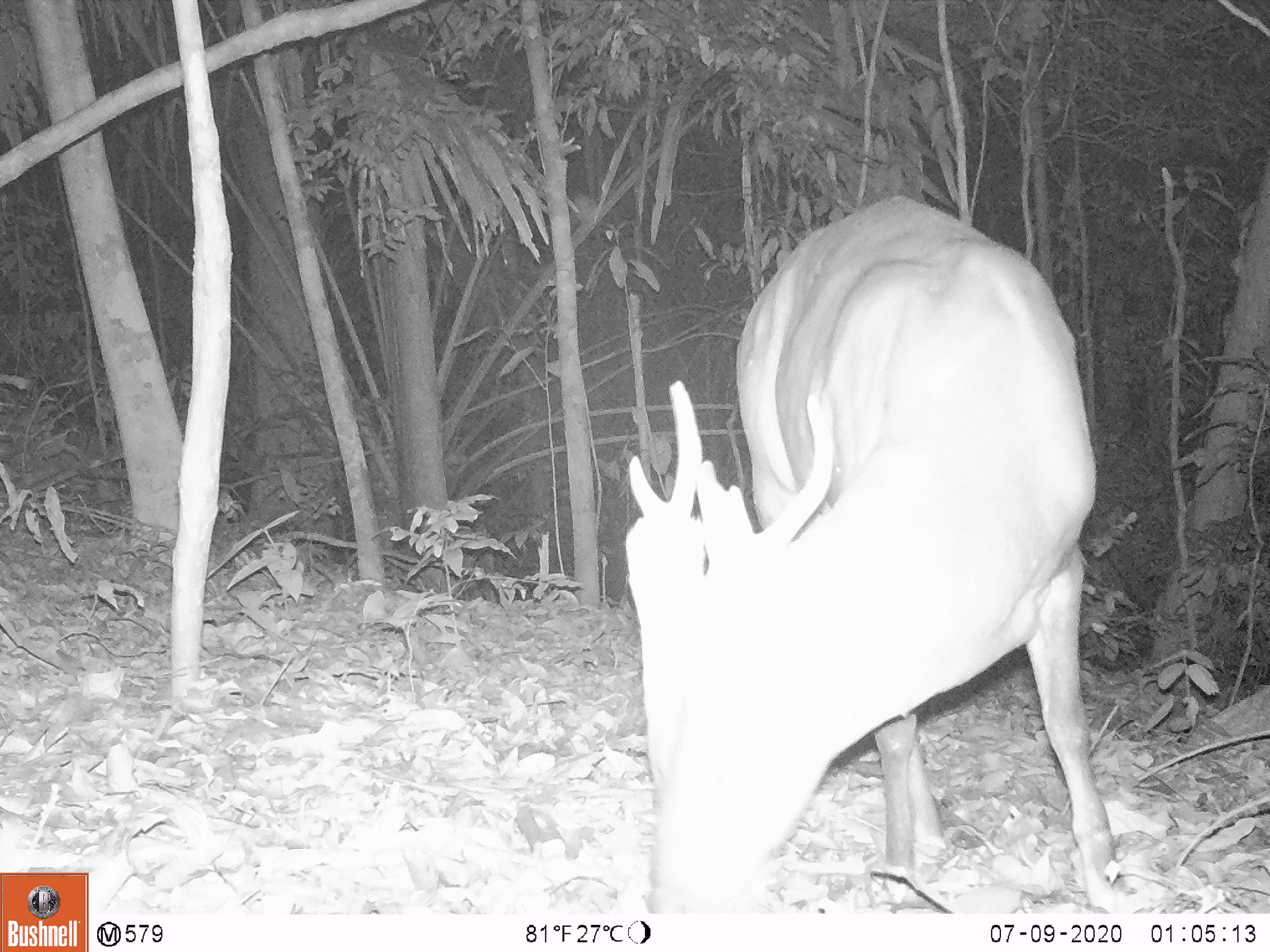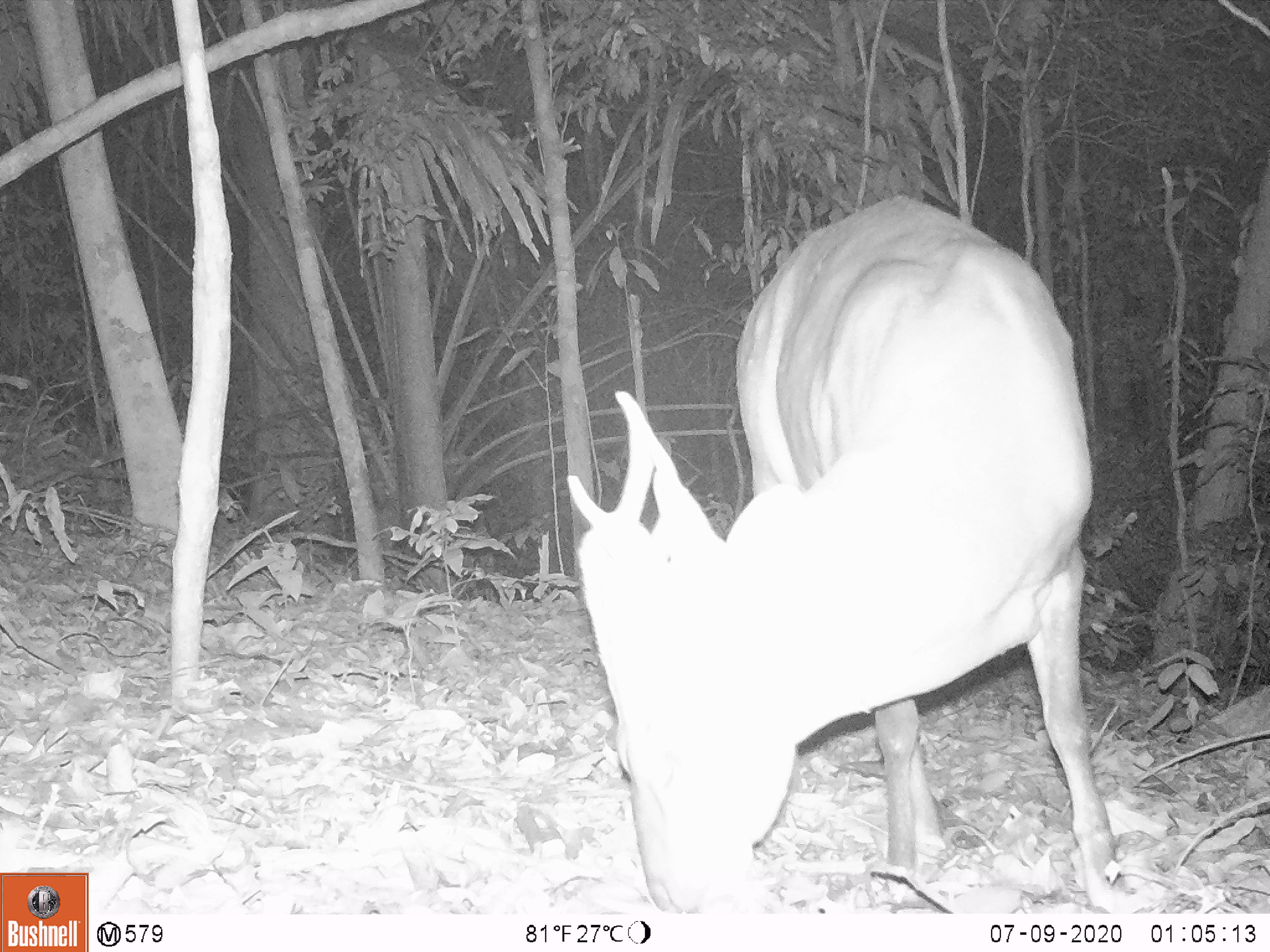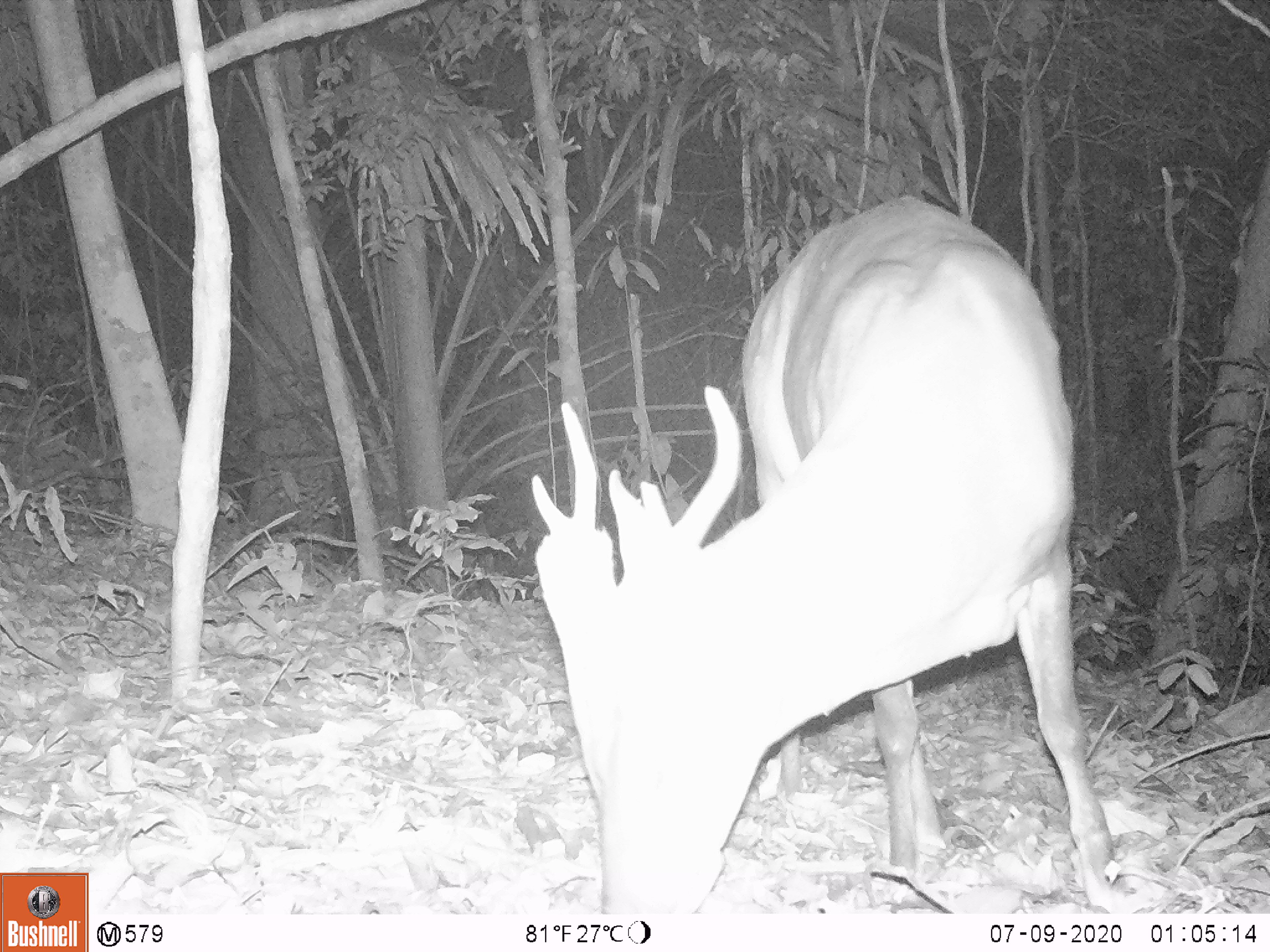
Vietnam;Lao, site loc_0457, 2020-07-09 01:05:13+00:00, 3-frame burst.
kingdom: Animalia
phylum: Chordata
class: Mammalia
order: Artiodactyla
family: Cervidae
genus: Muntiacus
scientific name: Muntiacus vuquangensis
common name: large-antlered muntjac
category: large antlered muntjac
Large antlered muntjac (large-antlered muntjac) (Muntiacus vuquangensis). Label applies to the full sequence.